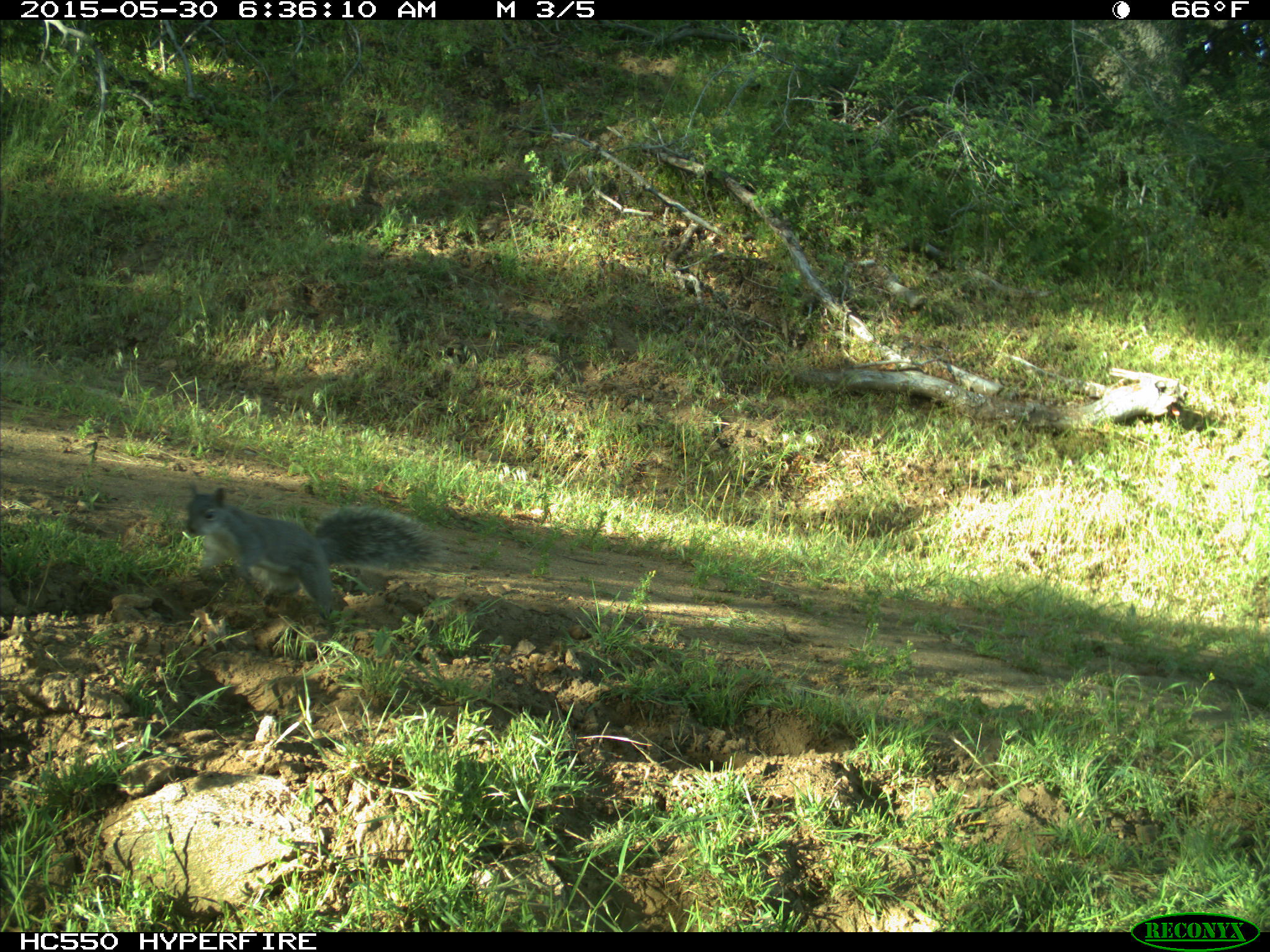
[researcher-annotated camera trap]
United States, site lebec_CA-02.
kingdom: Animalia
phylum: Chordata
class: Mammalia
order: Rodentia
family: Sciuridae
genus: Sciurus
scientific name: Sciurus carolinensis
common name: eastern gray squirrel